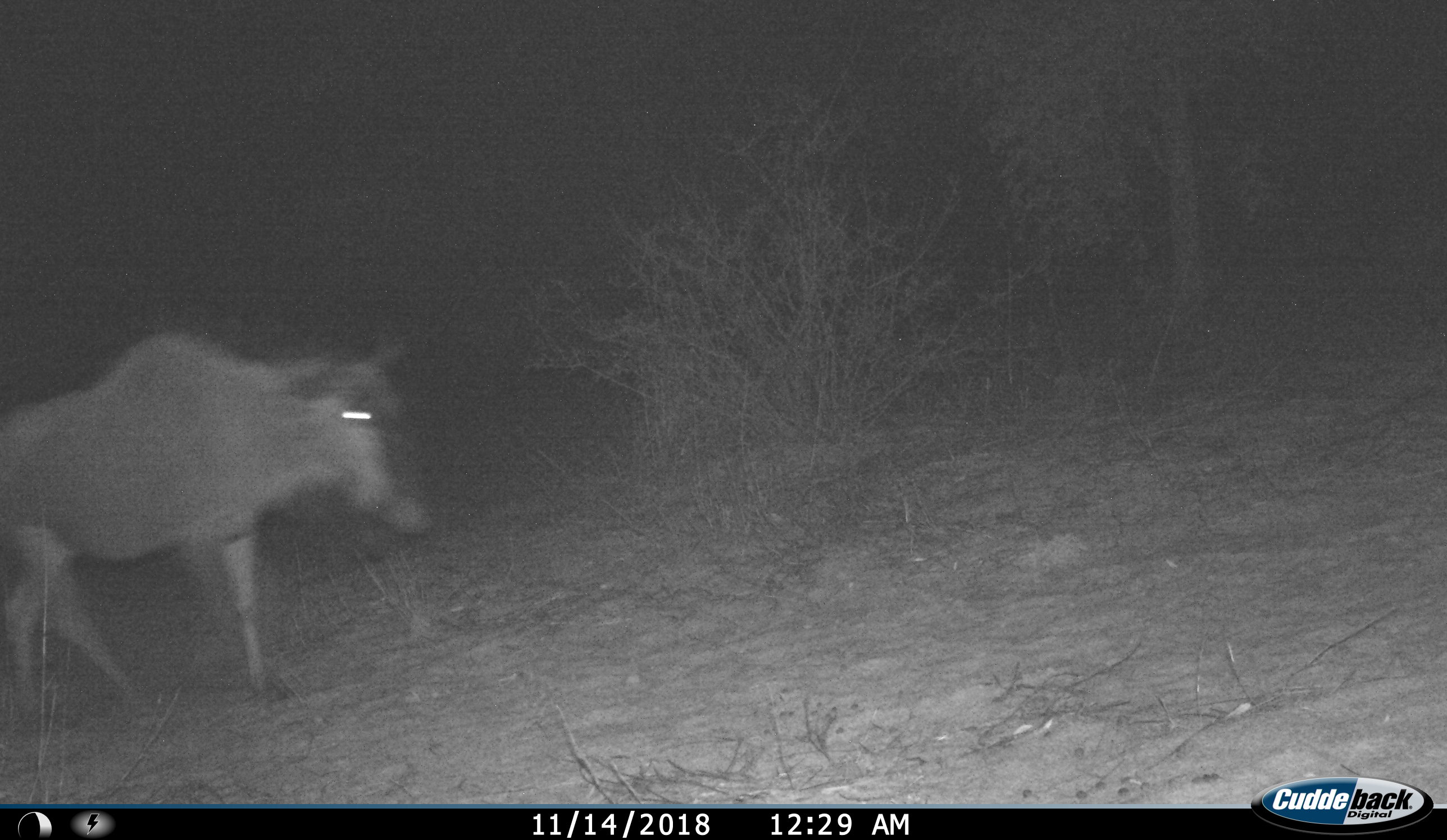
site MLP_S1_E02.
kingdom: Animalia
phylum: Chordata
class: Mammalia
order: Artiodactyla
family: Bovidae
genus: Connochaetes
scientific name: Connochaetes taurinus taurinus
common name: blue wildebeest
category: wildebeestblue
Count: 1.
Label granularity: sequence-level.